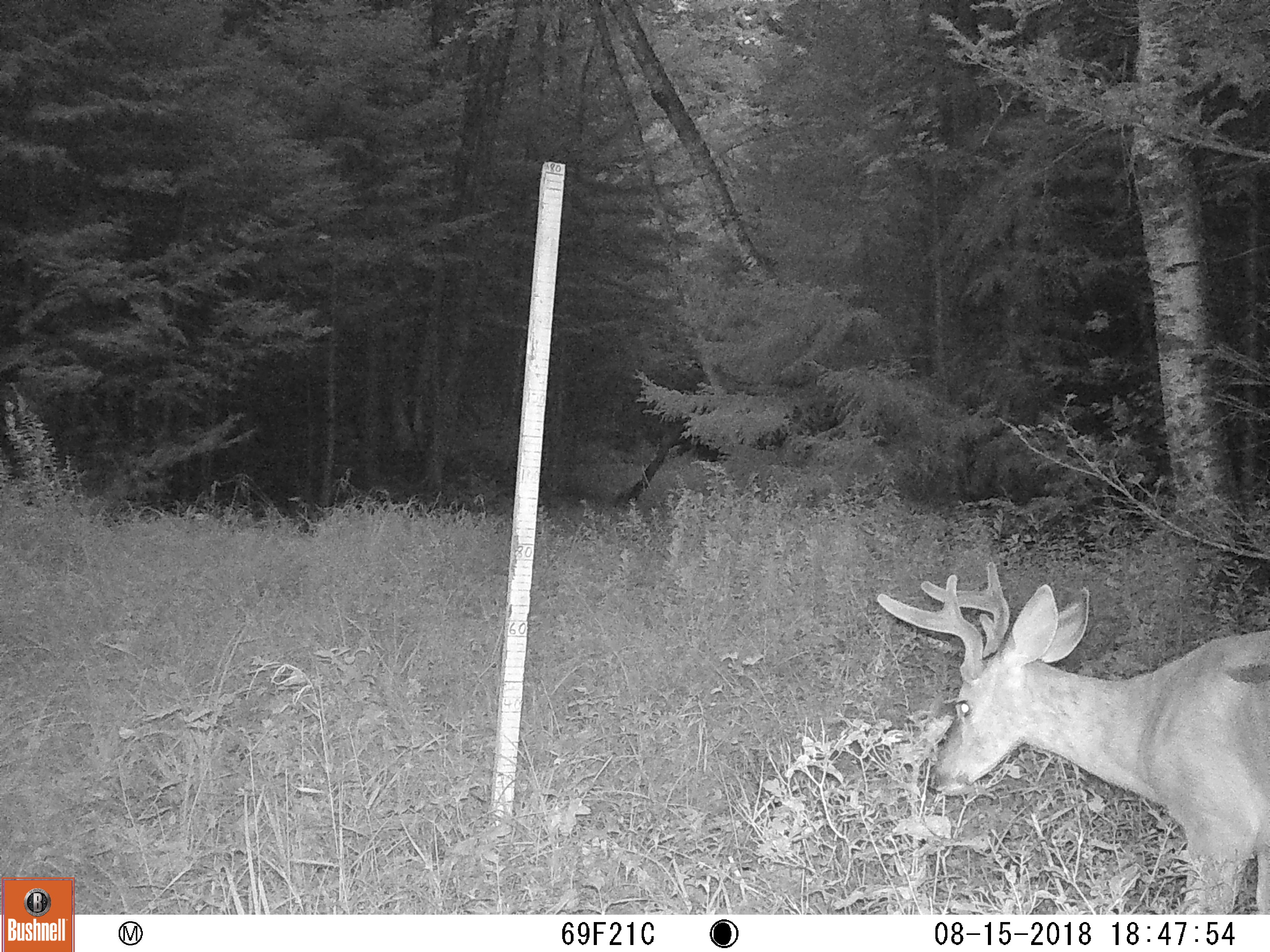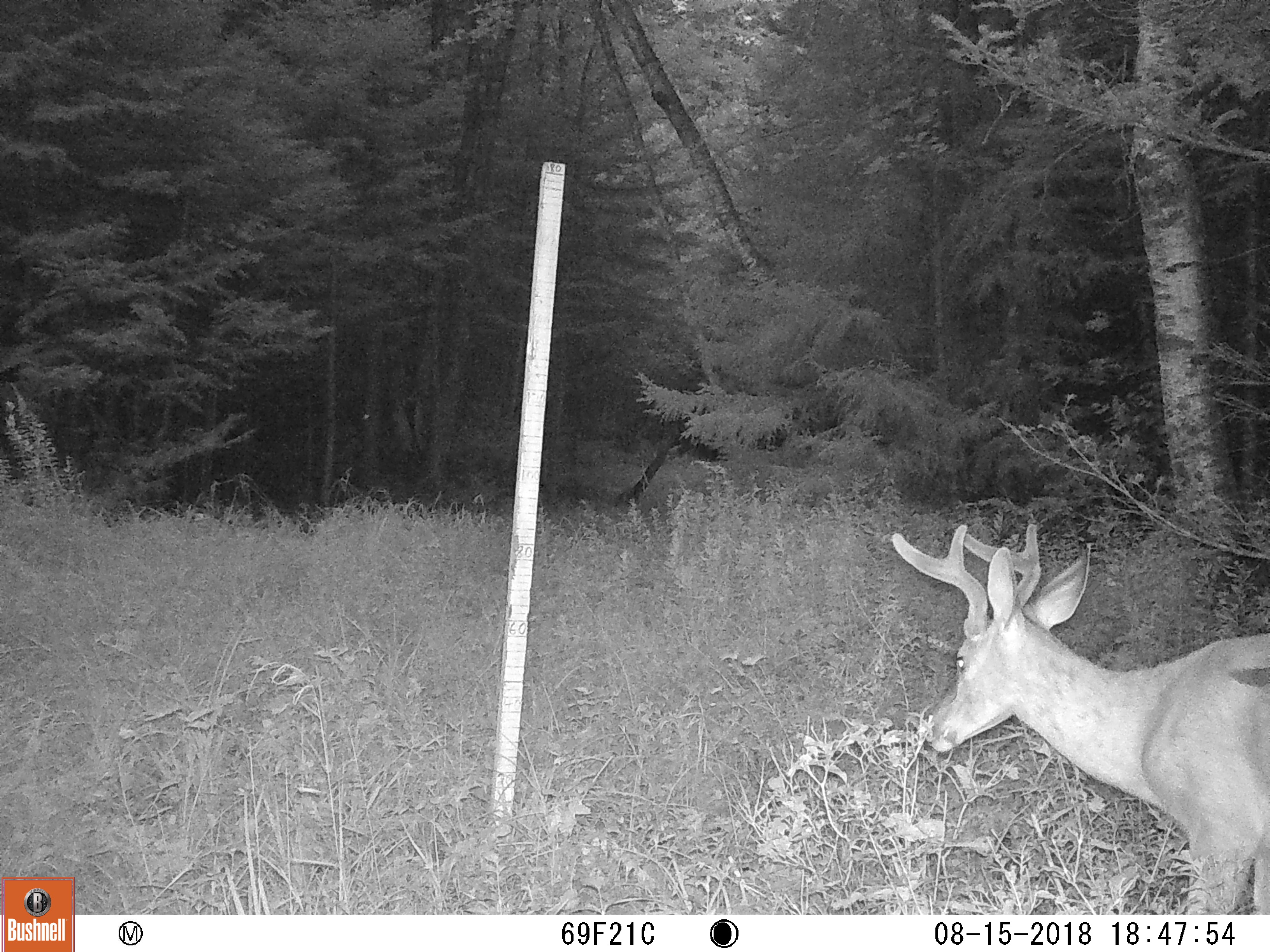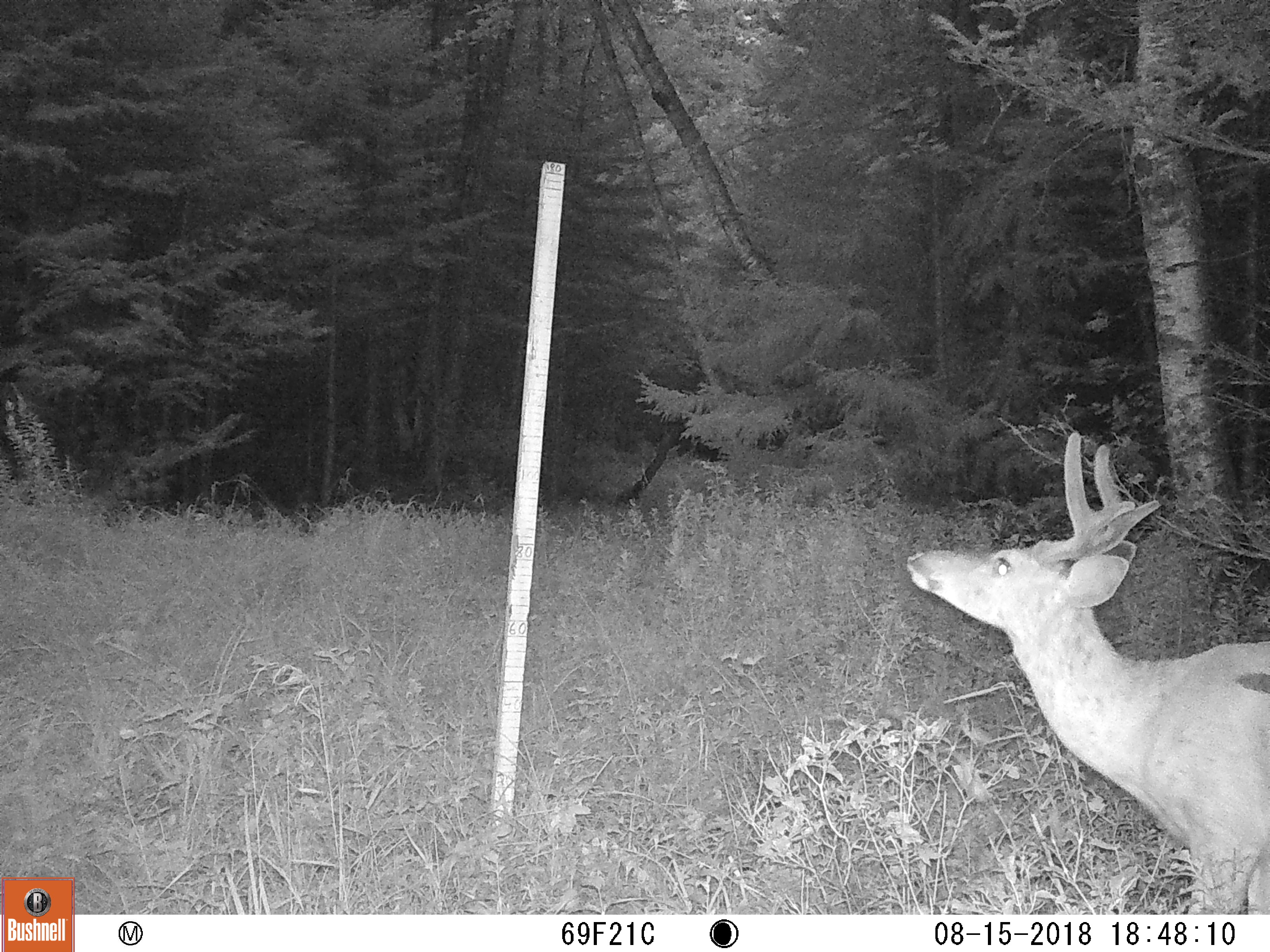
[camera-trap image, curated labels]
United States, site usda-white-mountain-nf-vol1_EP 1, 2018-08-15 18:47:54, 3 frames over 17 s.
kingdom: Animalia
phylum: Chordata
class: Mammalia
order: Artiodactyla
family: Cervidae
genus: Odocoileus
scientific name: Odocoileus virginianus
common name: white-tailed deer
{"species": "white-tailed deer (Odocoileus virginianus)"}